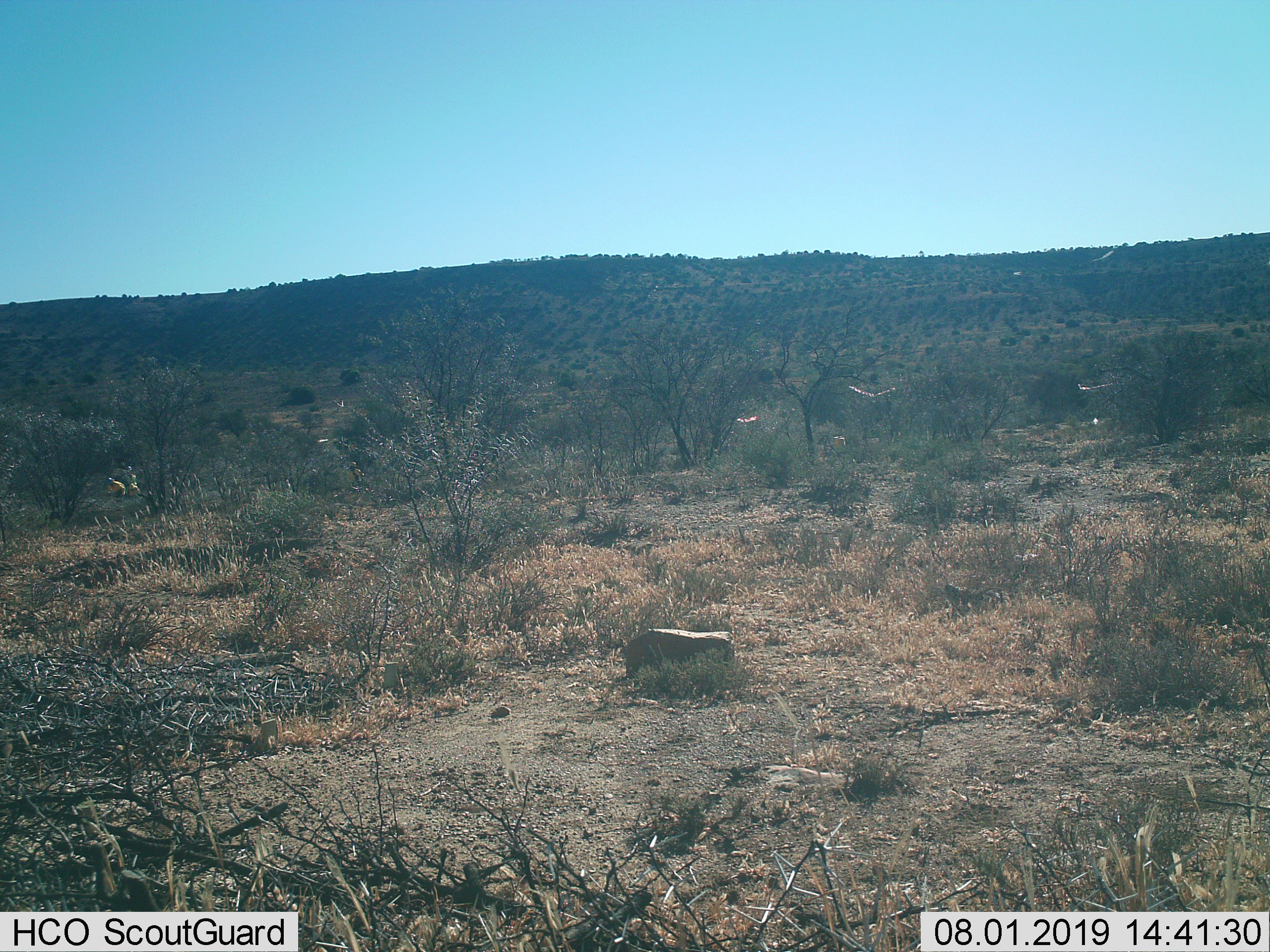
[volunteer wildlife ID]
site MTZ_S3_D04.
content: unidentified animal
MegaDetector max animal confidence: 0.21